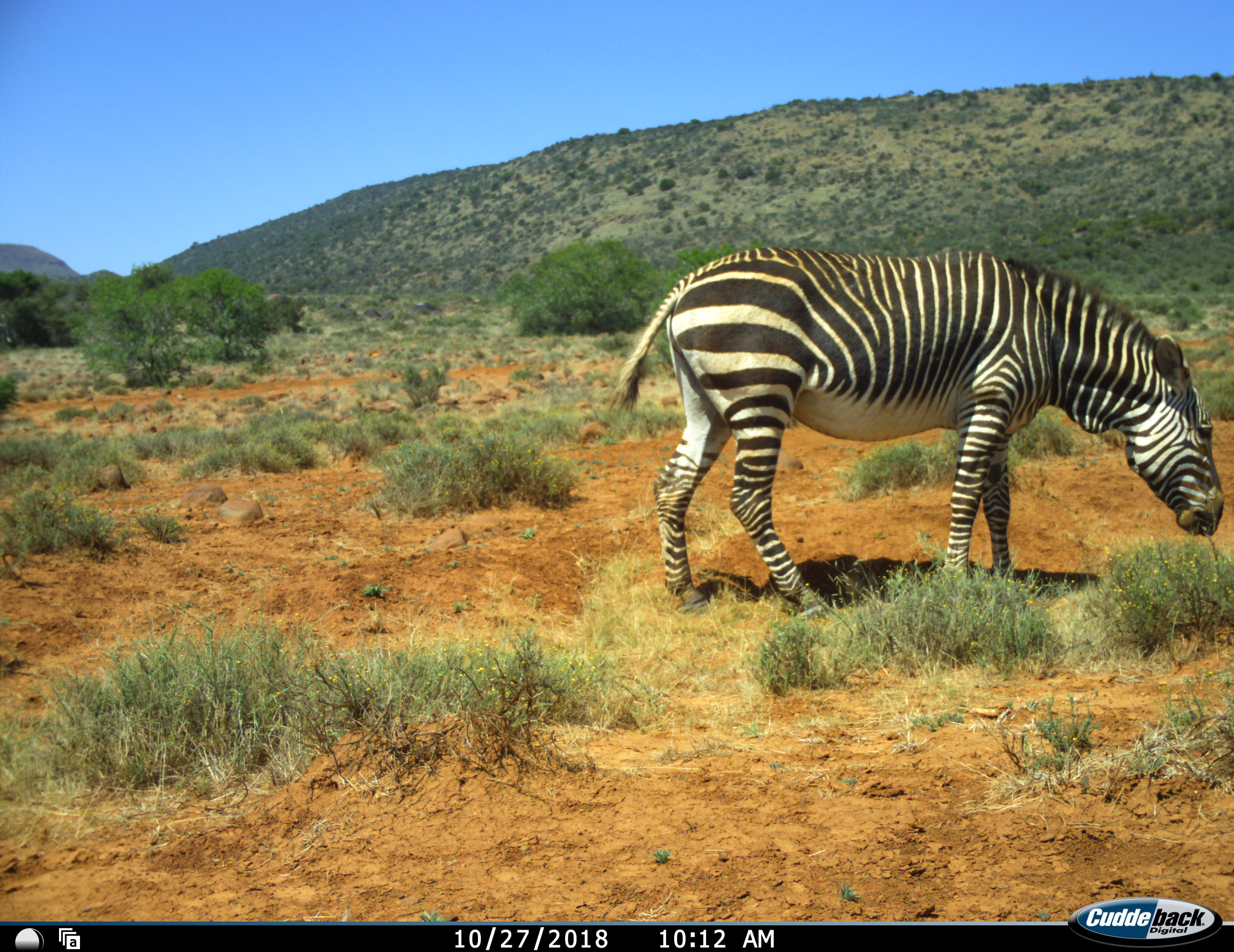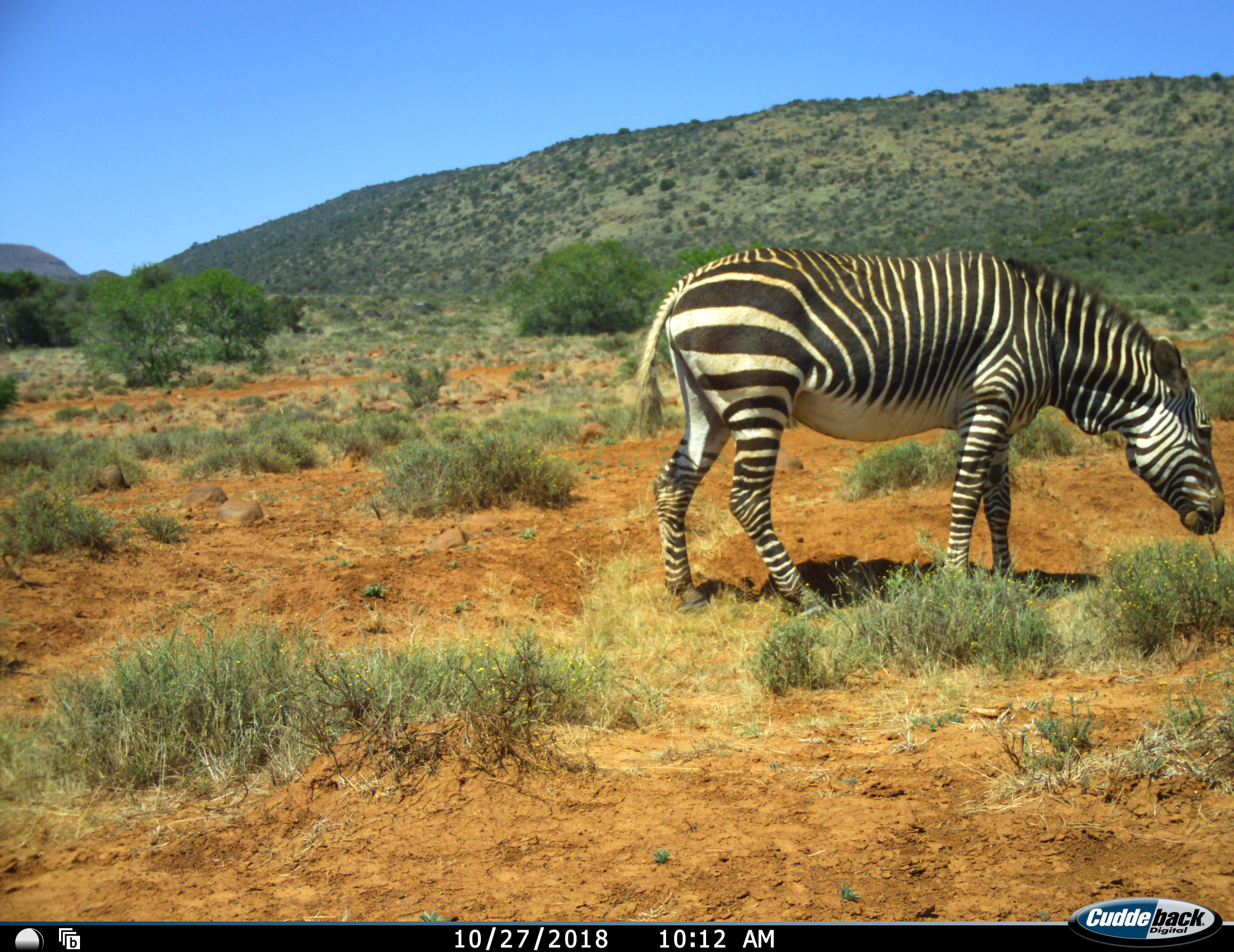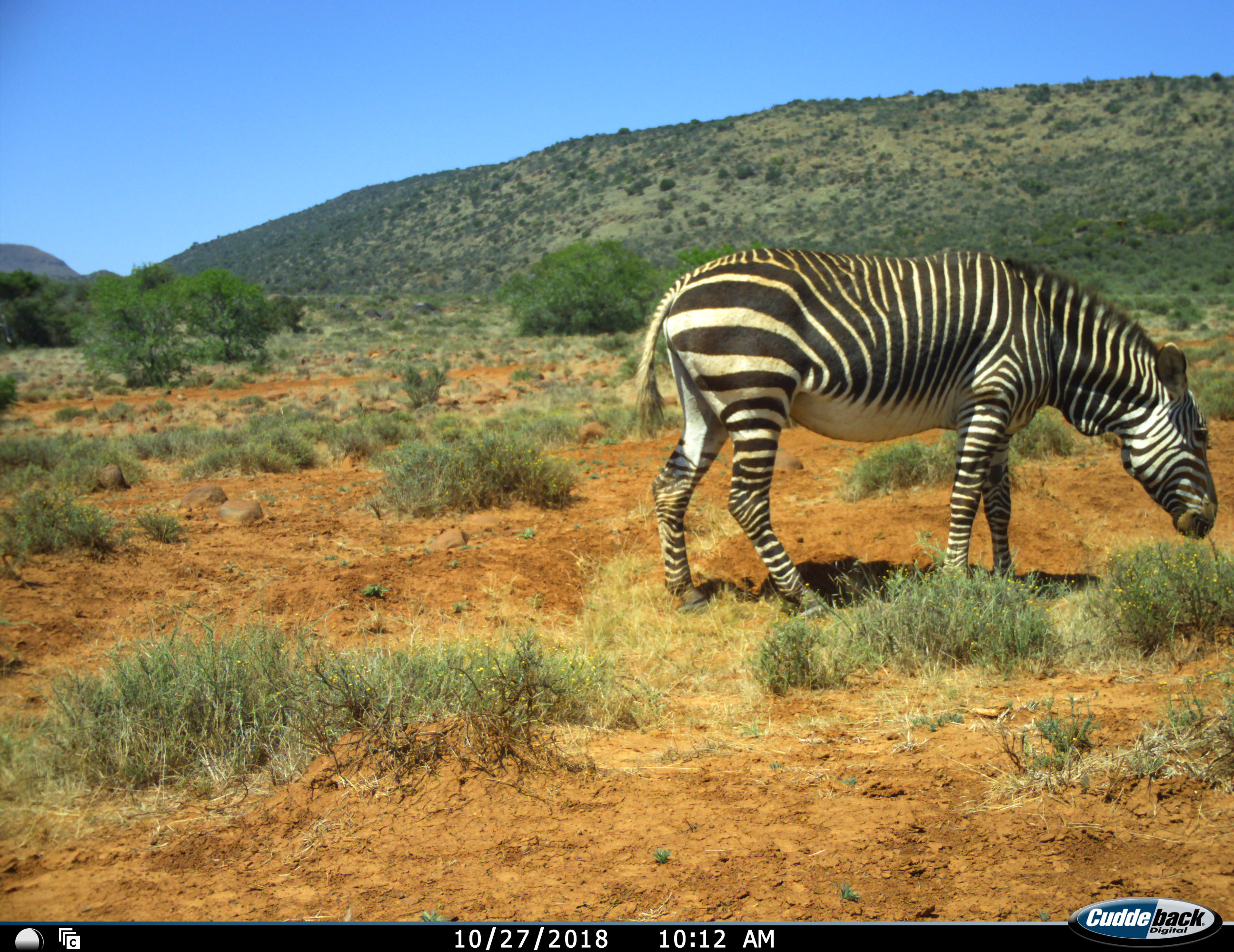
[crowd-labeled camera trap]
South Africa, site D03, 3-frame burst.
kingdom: Animalia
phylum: Chordata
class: Mammalia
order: Perissodactyla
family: Equidae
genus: Equus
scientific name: Equus zebra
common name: mountain zebra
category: zebramountain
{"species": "zebramountain (mountain zebra) (Equus zebra)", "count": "1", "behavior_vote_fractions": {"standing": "50%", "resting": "0%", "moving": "0%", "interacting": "0%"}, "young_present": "0%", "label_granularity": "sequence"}